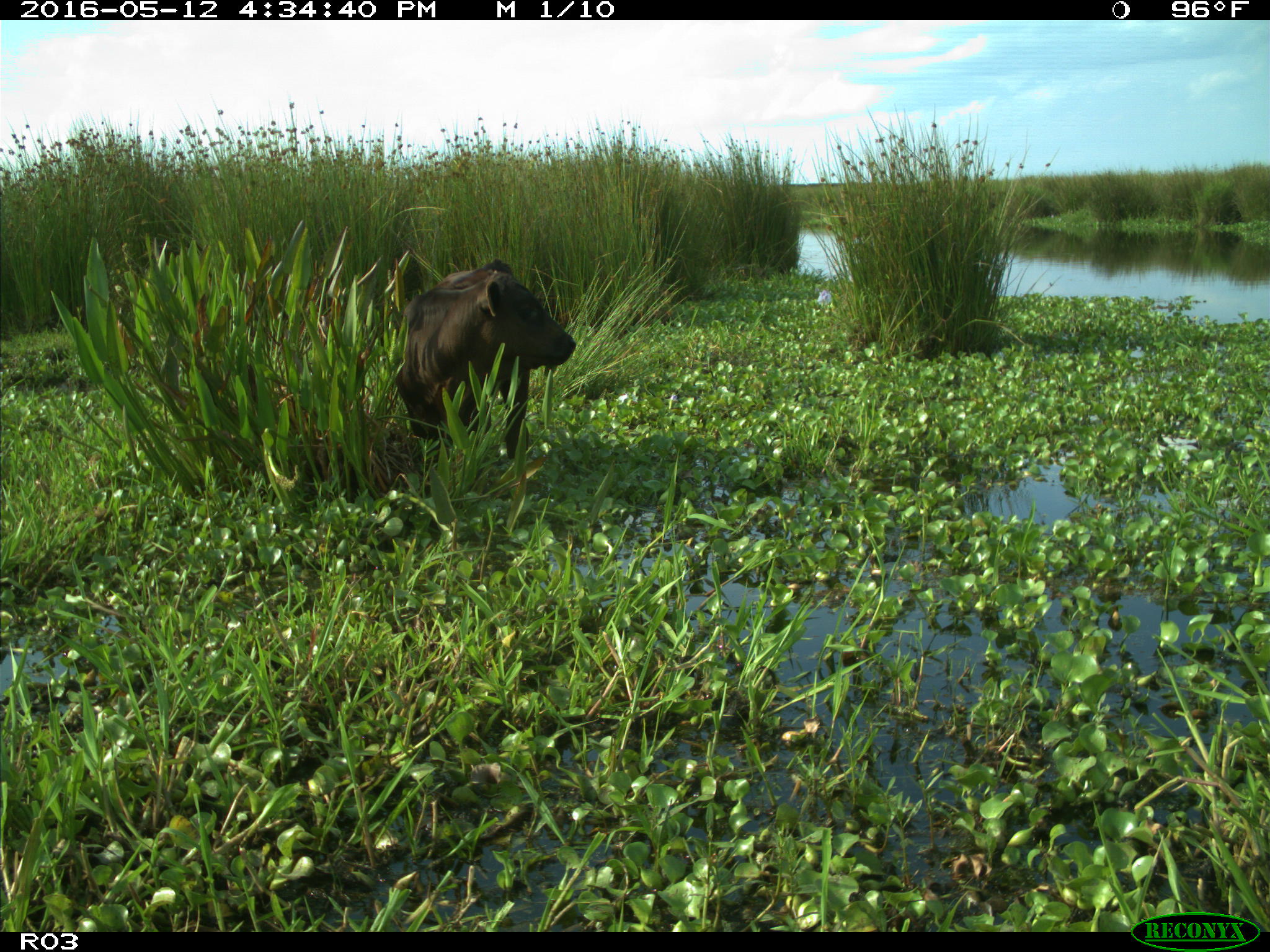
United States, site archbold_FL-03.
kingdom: Animalia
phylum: Chordata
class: Mammalia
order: Artiodactyla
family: Bovidae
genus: Bos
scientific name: Bos taurus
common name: domestic cow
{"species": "Bos taurus (domestic cow)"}